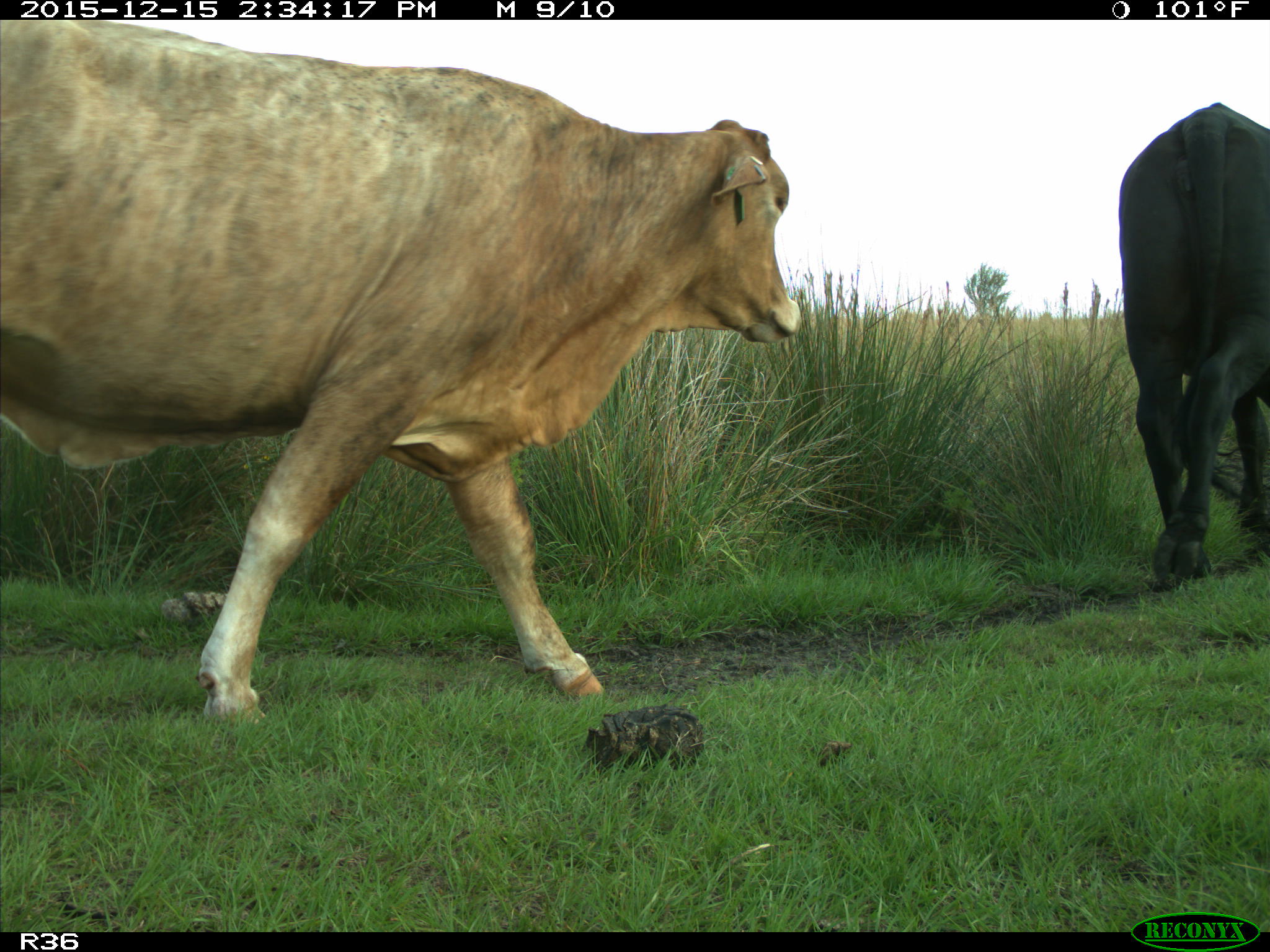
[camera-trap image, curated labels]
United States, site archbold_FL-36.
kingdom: Animalia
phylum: Chordata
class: Mammalia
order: Artiodactyla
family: Bovidae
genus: Bos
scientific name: Bos taurus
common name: domestic cow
Bos taurus (domestic cow).